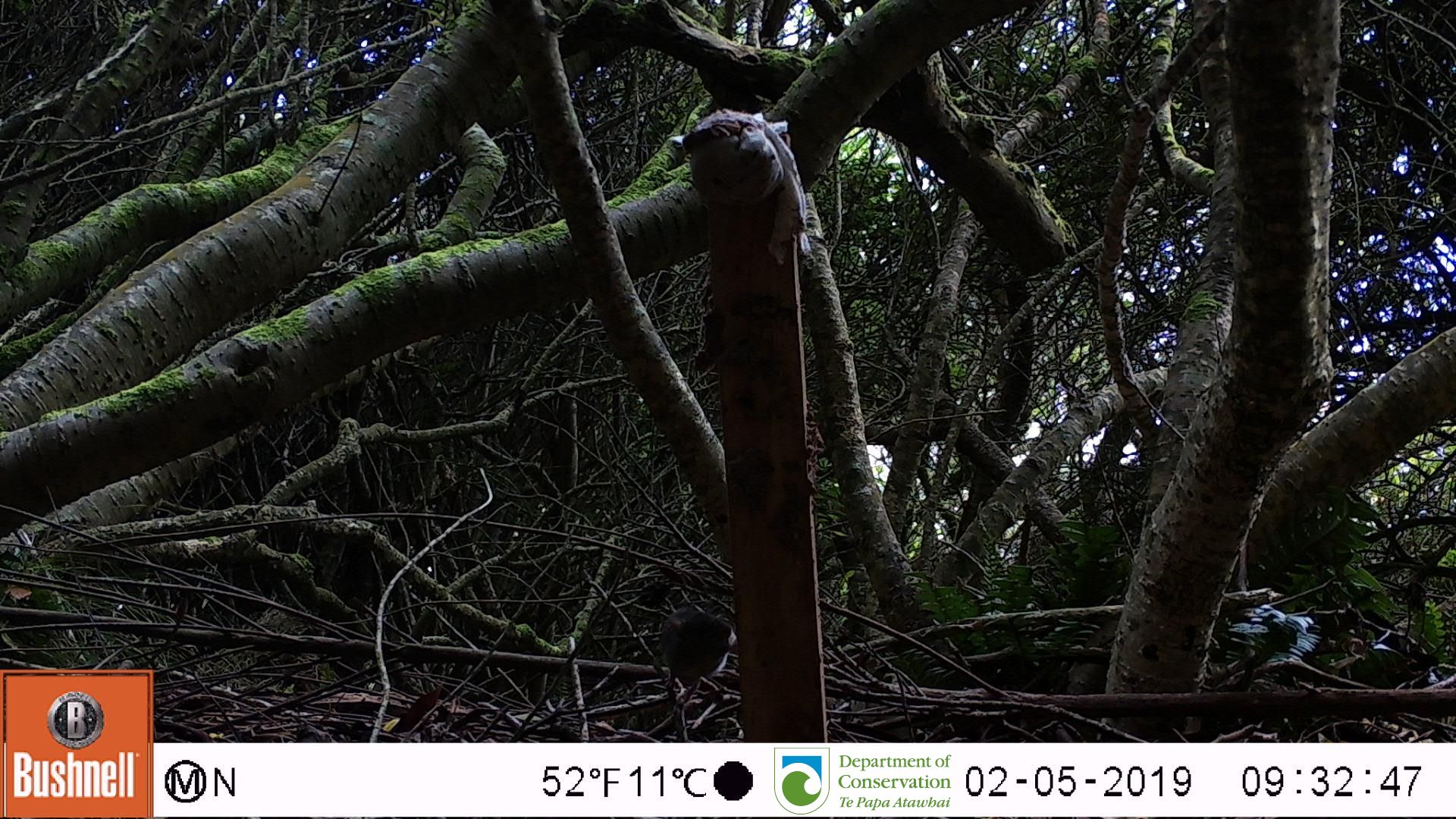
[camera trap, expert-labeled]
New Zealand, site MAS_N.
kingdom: Animalia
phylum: Chordata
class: Mammalia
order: Rodentia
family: Muridae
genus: Mus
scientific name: Mus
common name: mouse